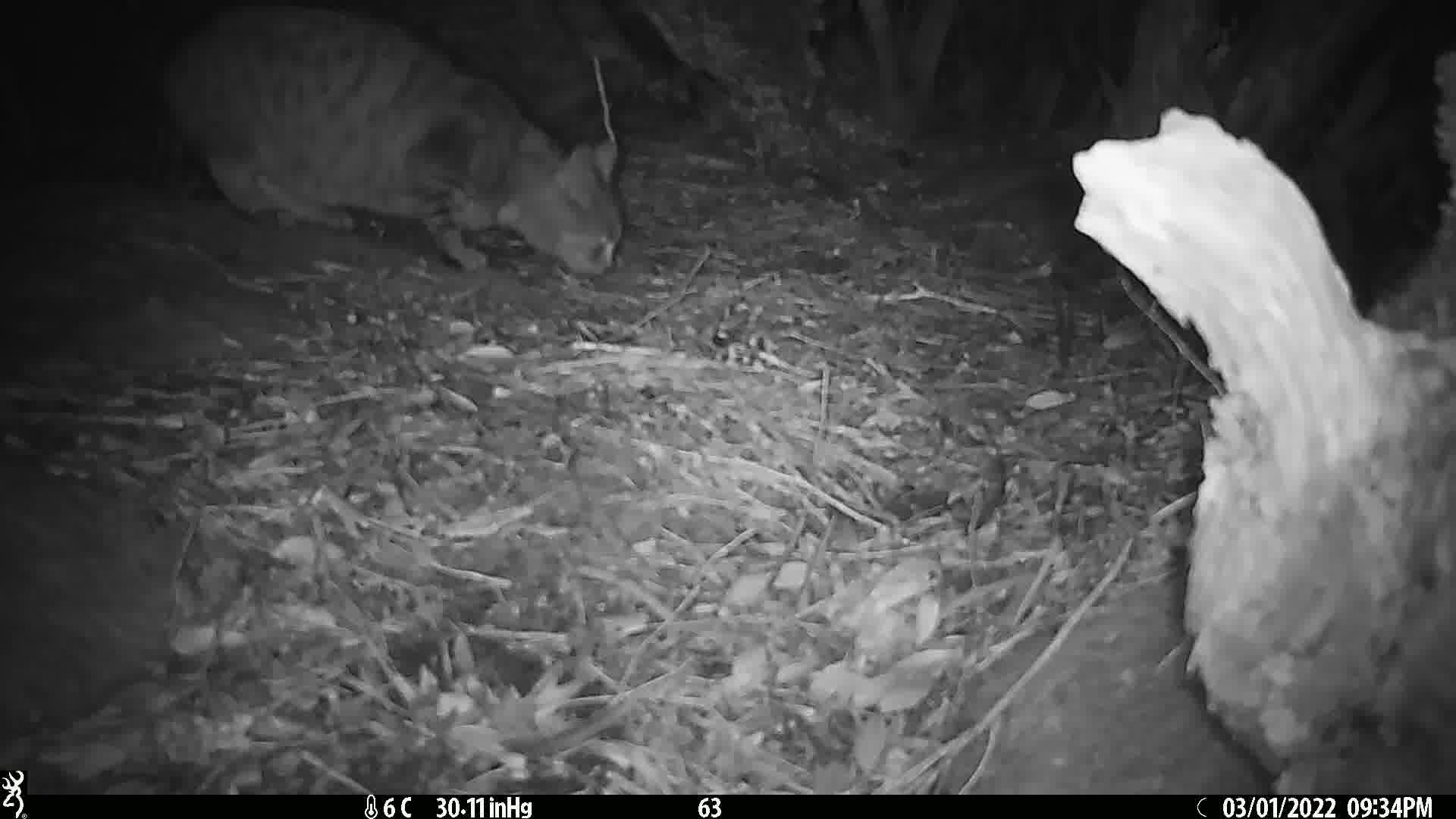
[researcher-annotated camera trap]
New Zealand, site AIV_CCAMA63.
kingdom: Animalia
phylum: Chordata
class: Mammalia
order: Carnivora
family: Felidae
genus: Felis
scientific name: Felis catus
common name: domestic cat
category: cat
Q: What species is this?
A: Cat (domestic cat) (Felis catus).